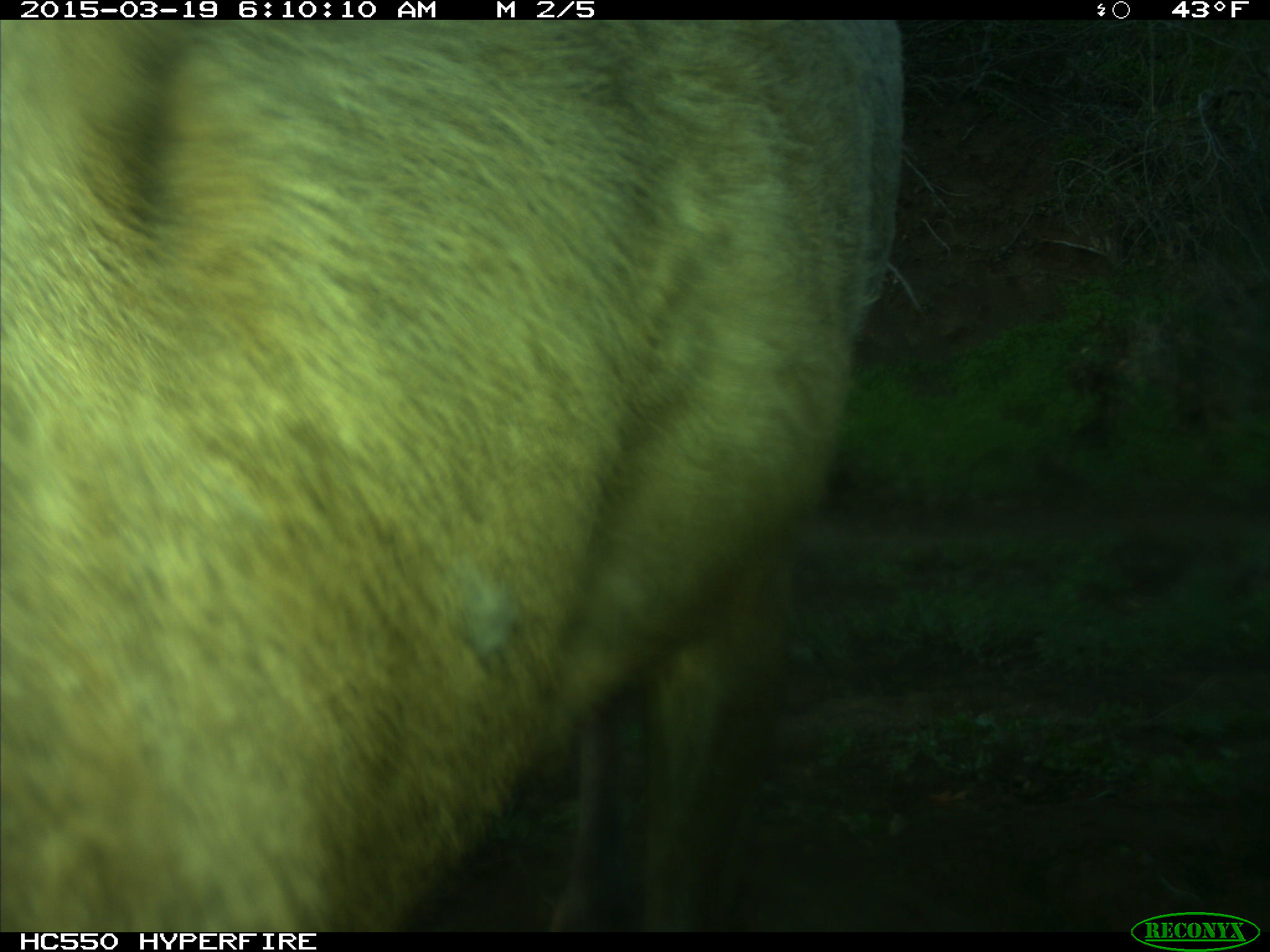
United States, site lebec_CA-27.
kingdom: Animalia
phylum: Chordata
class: Mammalia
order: Artiodactyla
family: Cervidae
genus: Cervus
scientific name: Cervus canadensis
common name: elk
Cervus canadensis (elk).